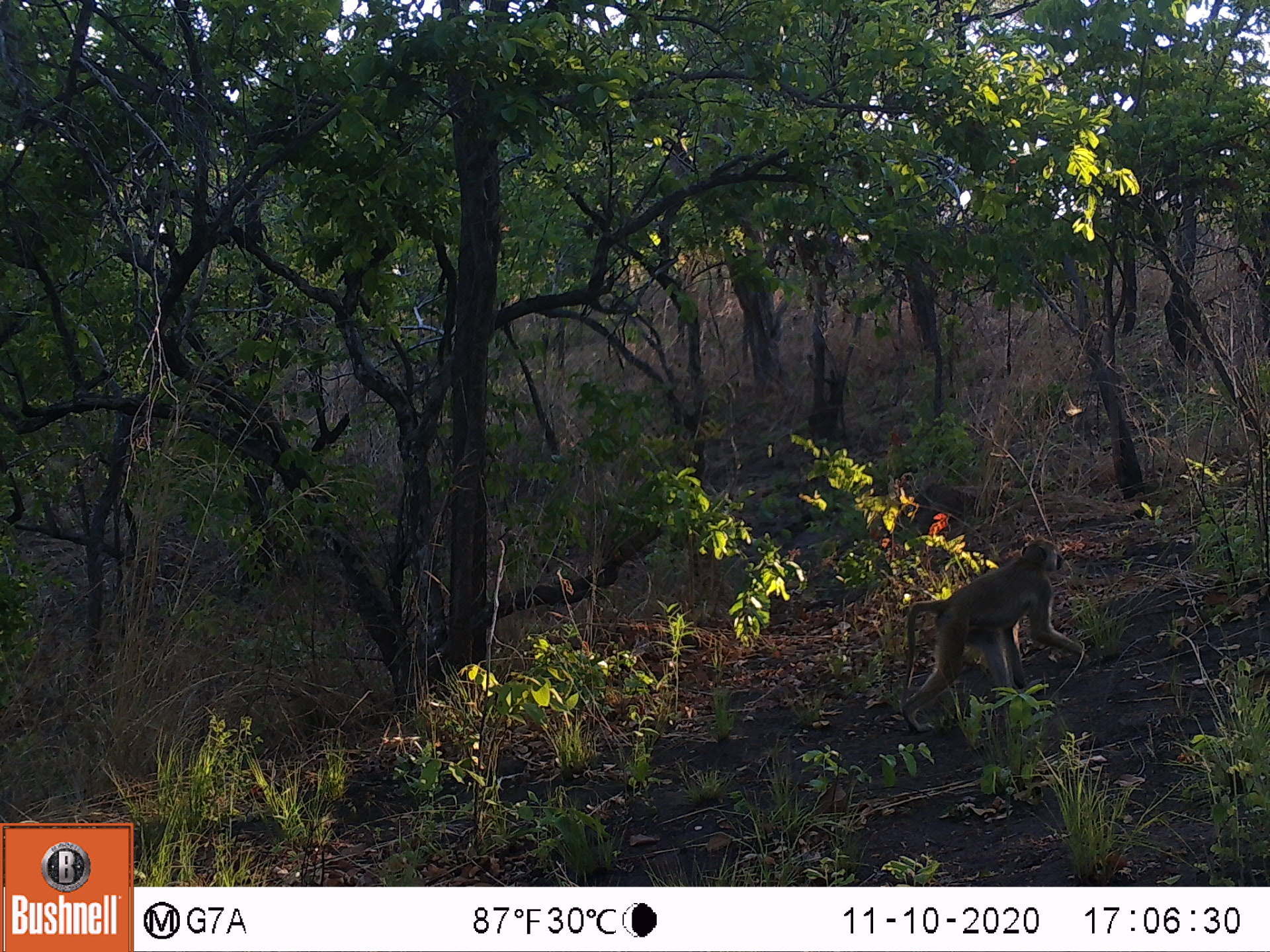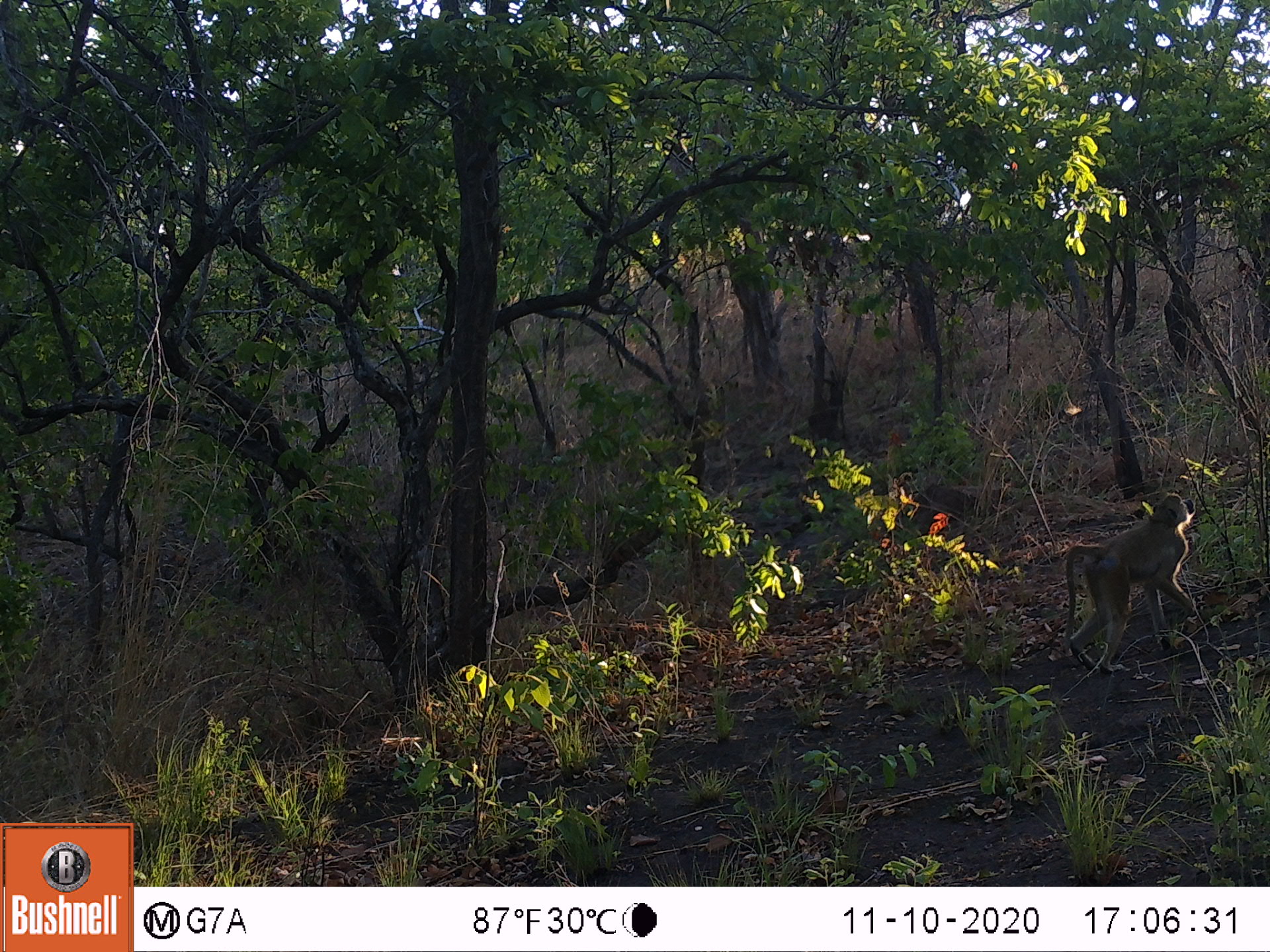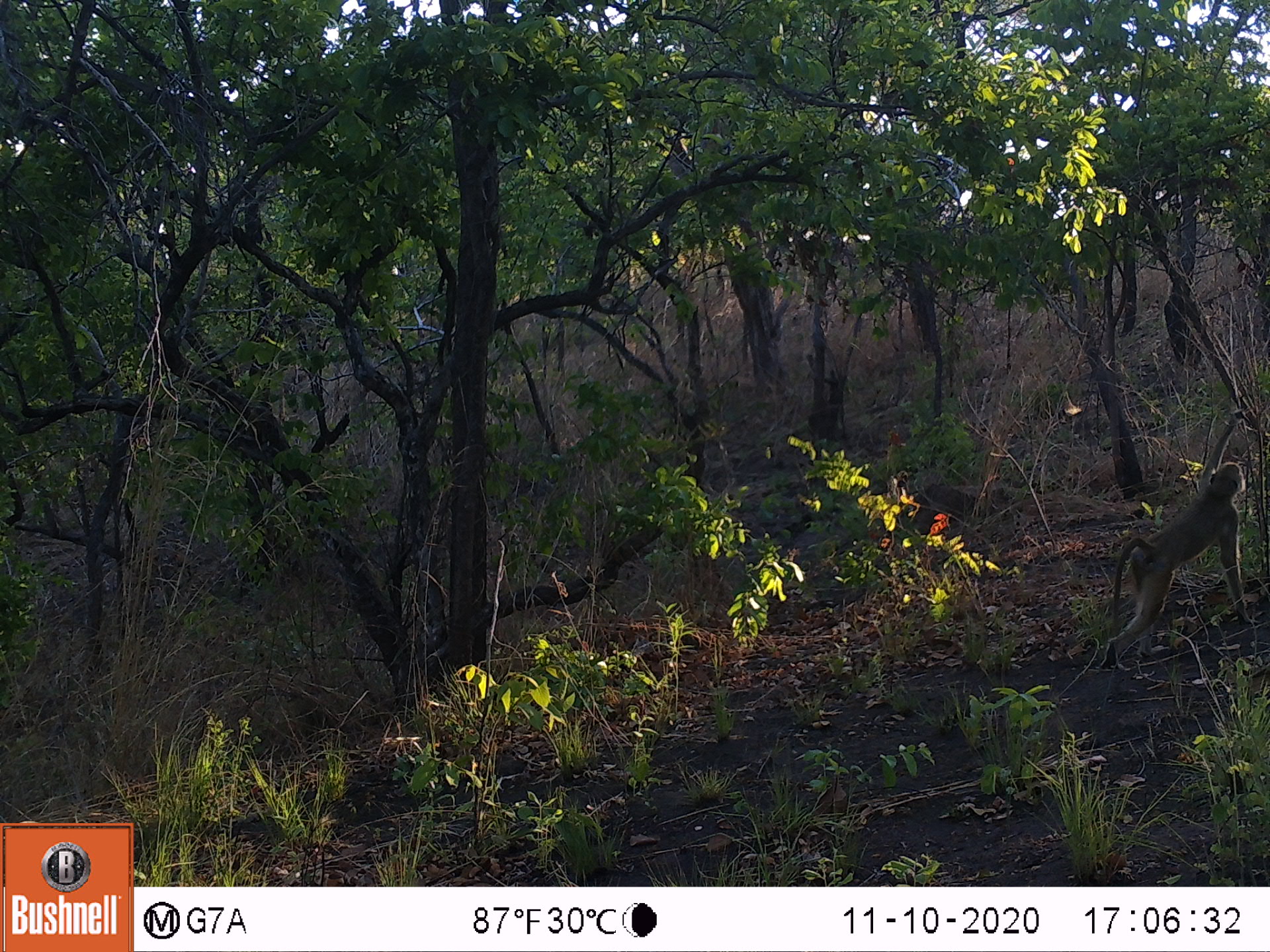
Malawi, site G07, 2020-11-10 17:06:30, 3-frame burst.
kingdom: Animalia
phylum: Chordata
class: Mammalia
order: Primates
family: Cercopithecidae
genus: Papio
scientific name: Papio cynocephalus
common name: yellow baboon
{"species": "yellow baboon (Papio cynocephalus)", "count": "1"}